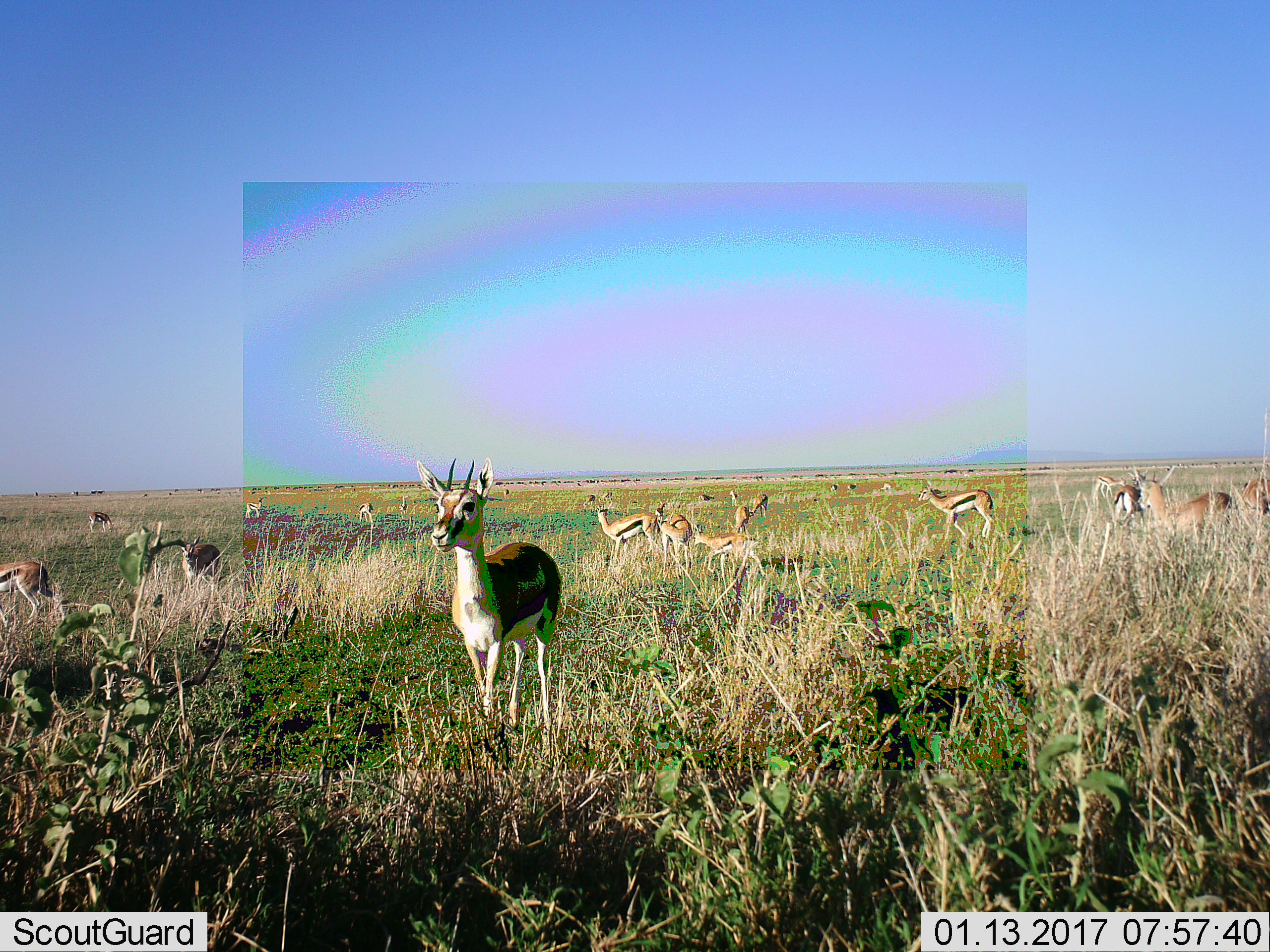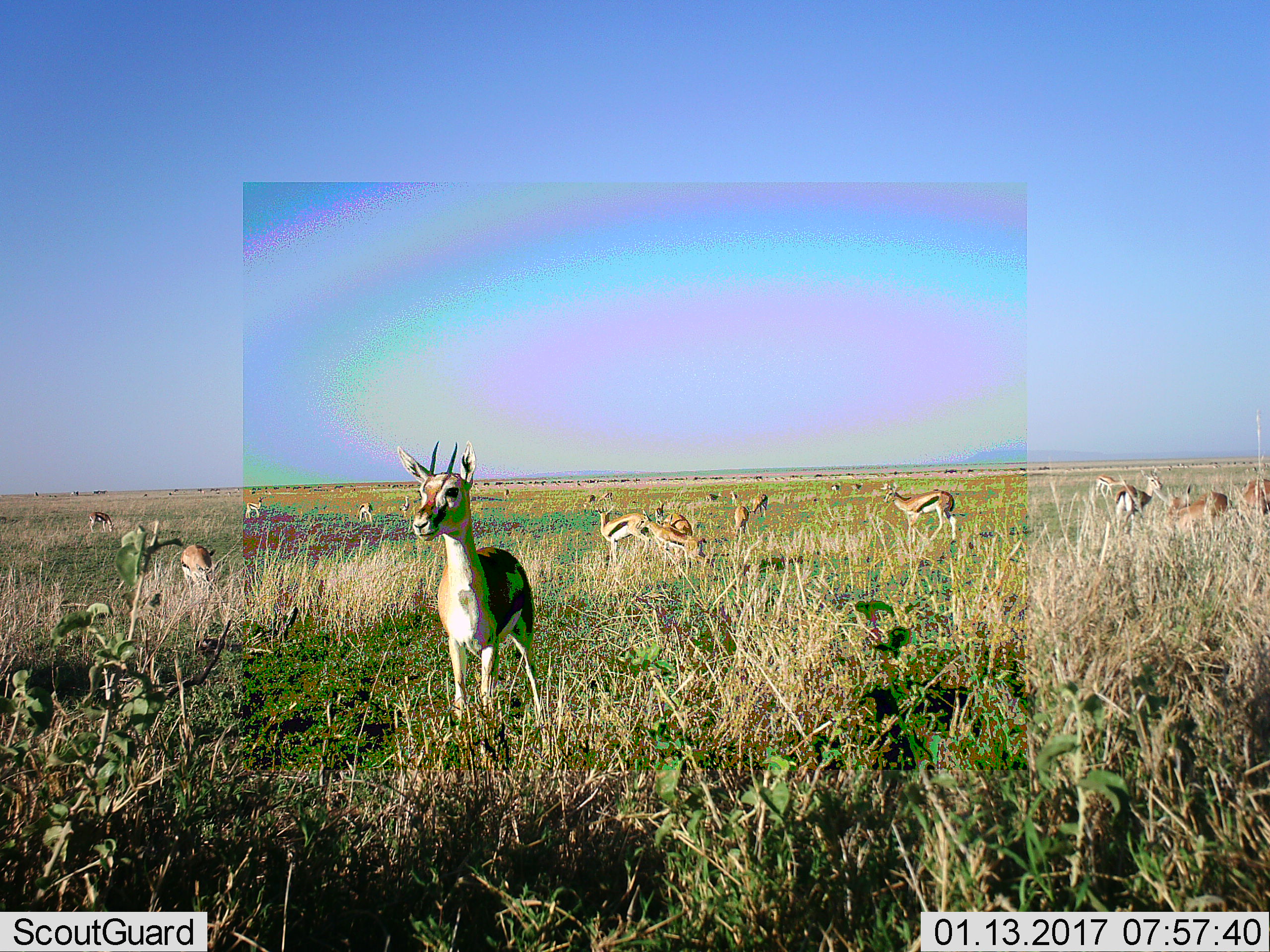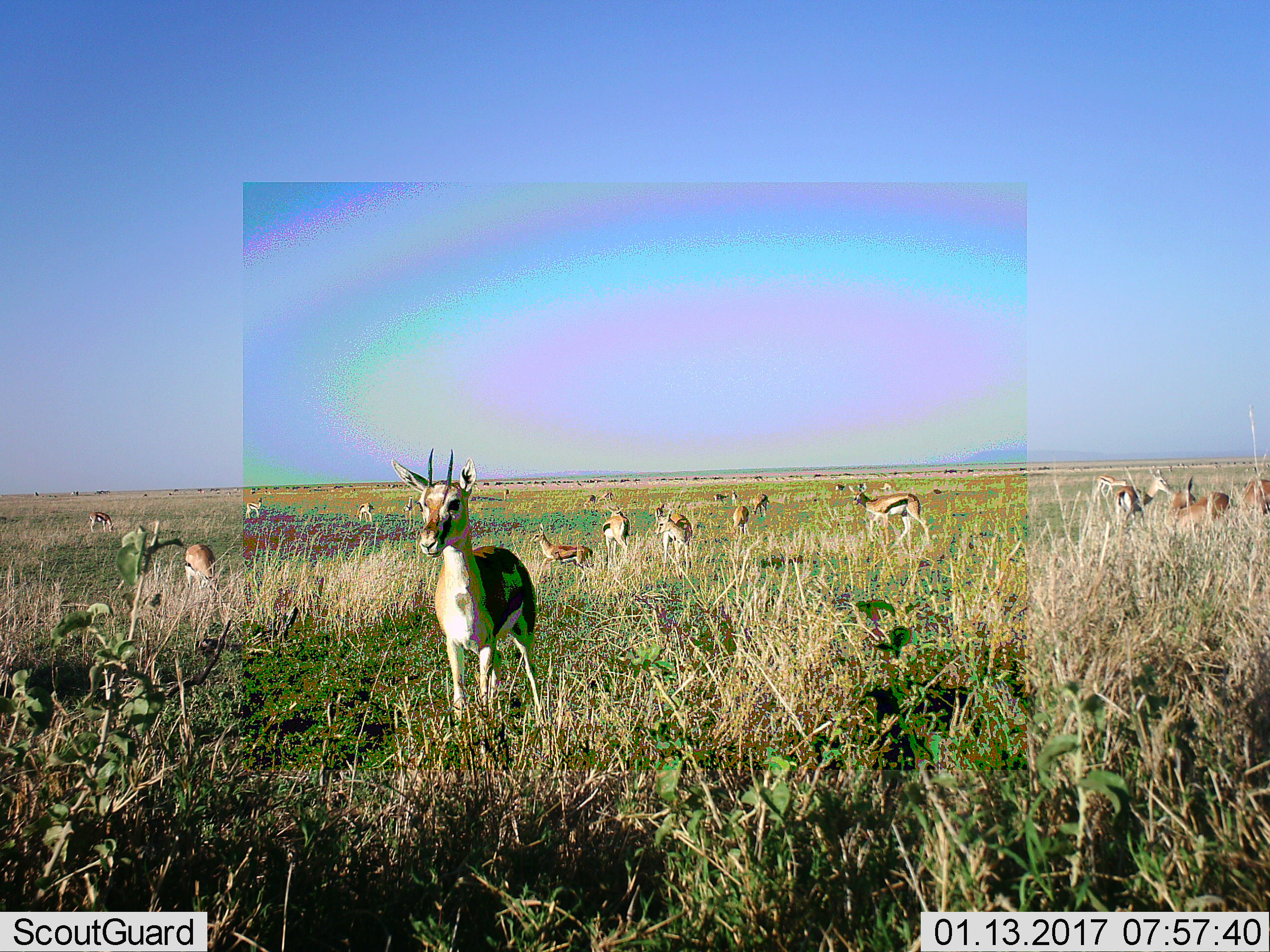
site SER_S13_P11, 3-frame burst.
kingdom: Animalia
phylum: Chordata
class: Mammalia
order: Artiodactyla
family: Bovidae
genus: Eudorcas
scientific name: Eudorcas thomsonii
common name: thomson's gazelle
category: gazellethomsons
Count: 11-50.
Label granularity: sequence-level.